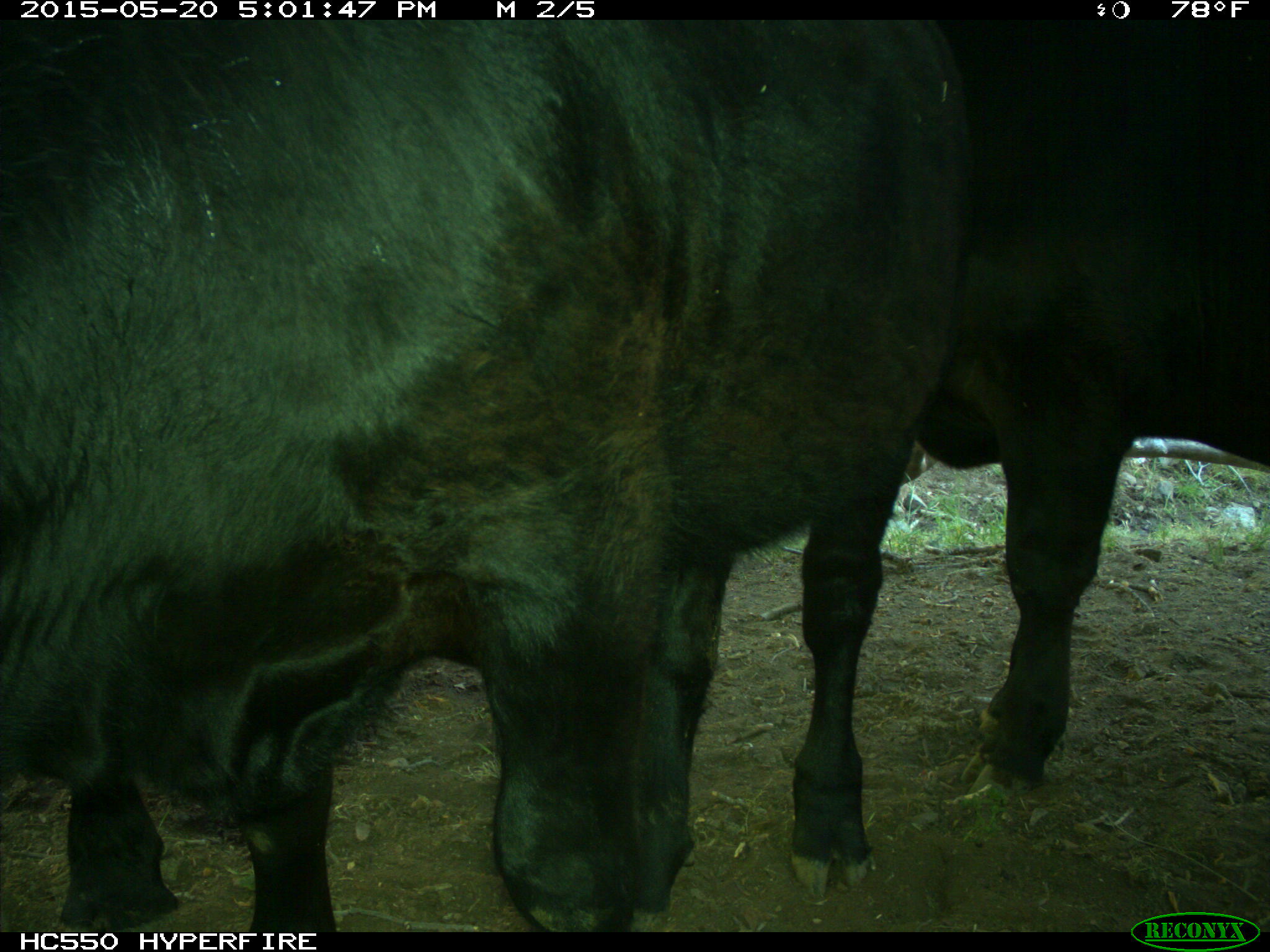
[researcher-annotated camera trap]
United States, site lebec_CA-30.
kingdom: Animalia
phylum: Chordata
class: Mammalia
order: Artiodactyla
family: Bovidae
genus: Bos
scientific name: Bos taurus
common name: domestic cow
Bos taurus (domestic cow).